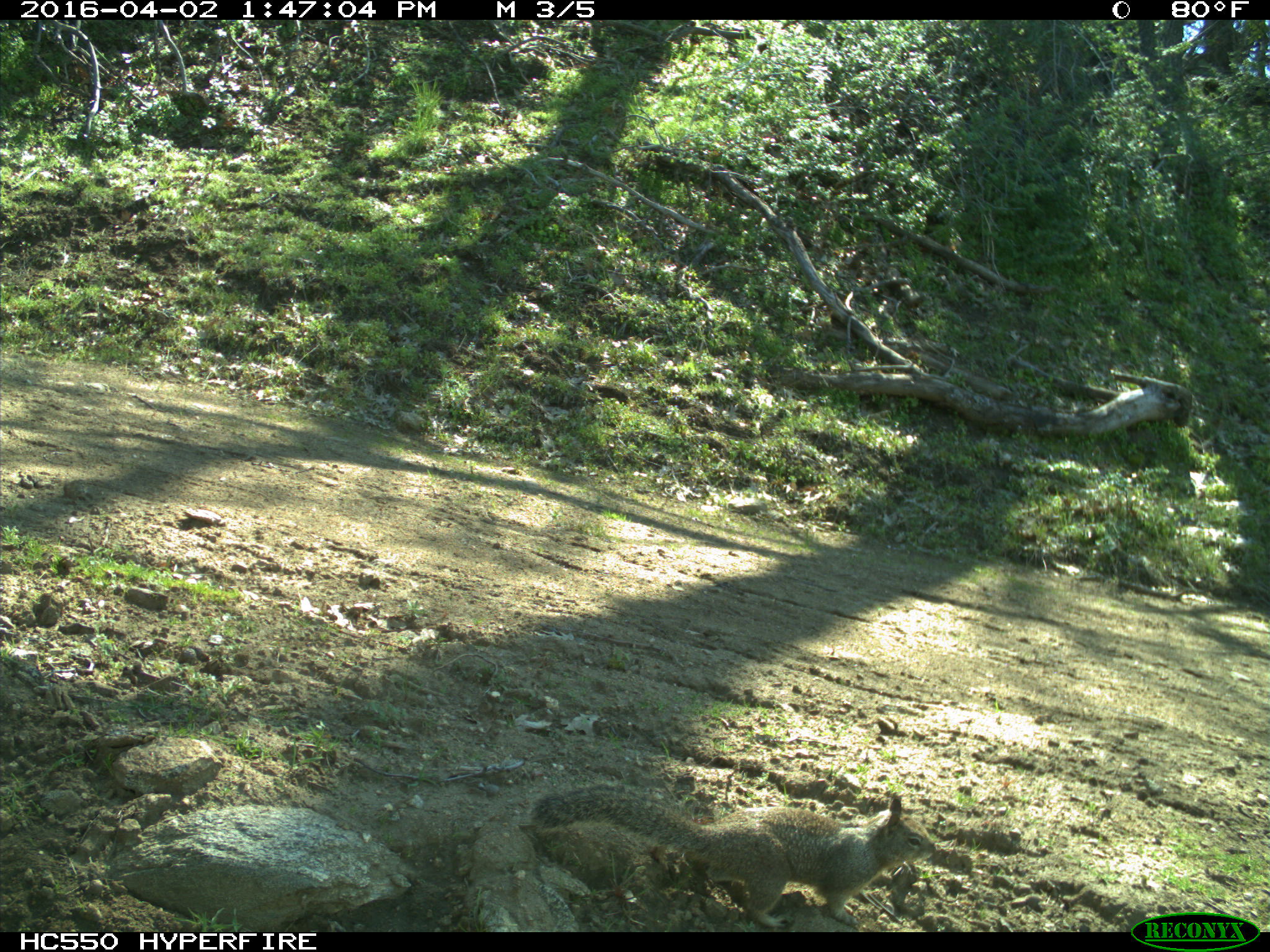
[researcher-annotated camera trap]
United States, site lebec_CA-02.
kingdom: Animalia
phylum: Chordata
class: Mammalia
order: Rodentia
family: Sciuridae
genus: Otospermophilus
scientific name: Otospermophilus beecheyi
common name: california ground squirrel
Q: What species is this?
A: Otospermophilus beecheyi (california ground squirrel).